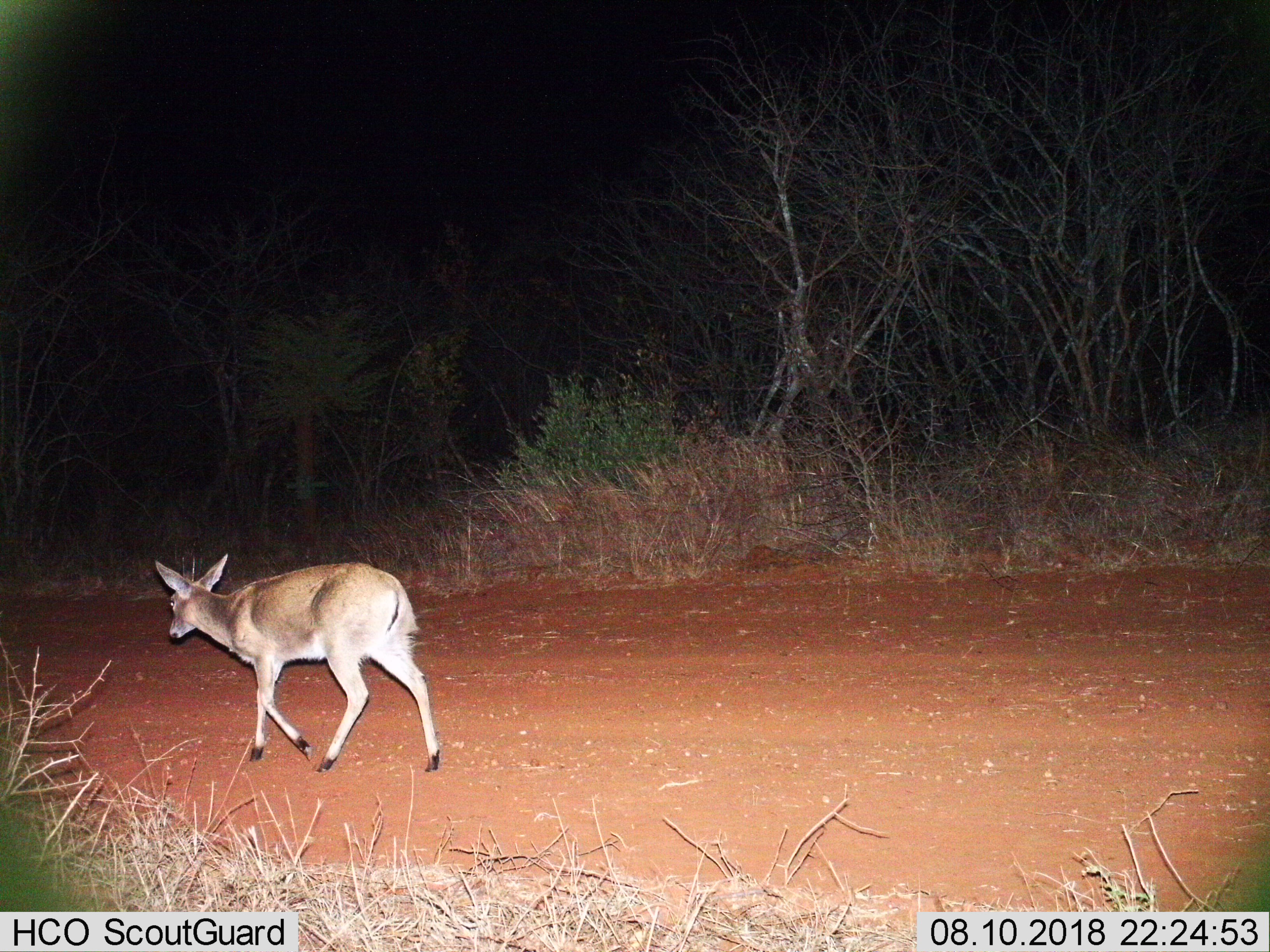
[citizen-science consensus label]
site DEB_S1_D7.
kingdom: Animalia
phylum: Chordata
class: Mammalia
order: Artiodactyla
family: Bovidae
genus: Sylvicapra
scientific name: Sylvicapra grimmia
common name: common duiker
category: duikercommongrey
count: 1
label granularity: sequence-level